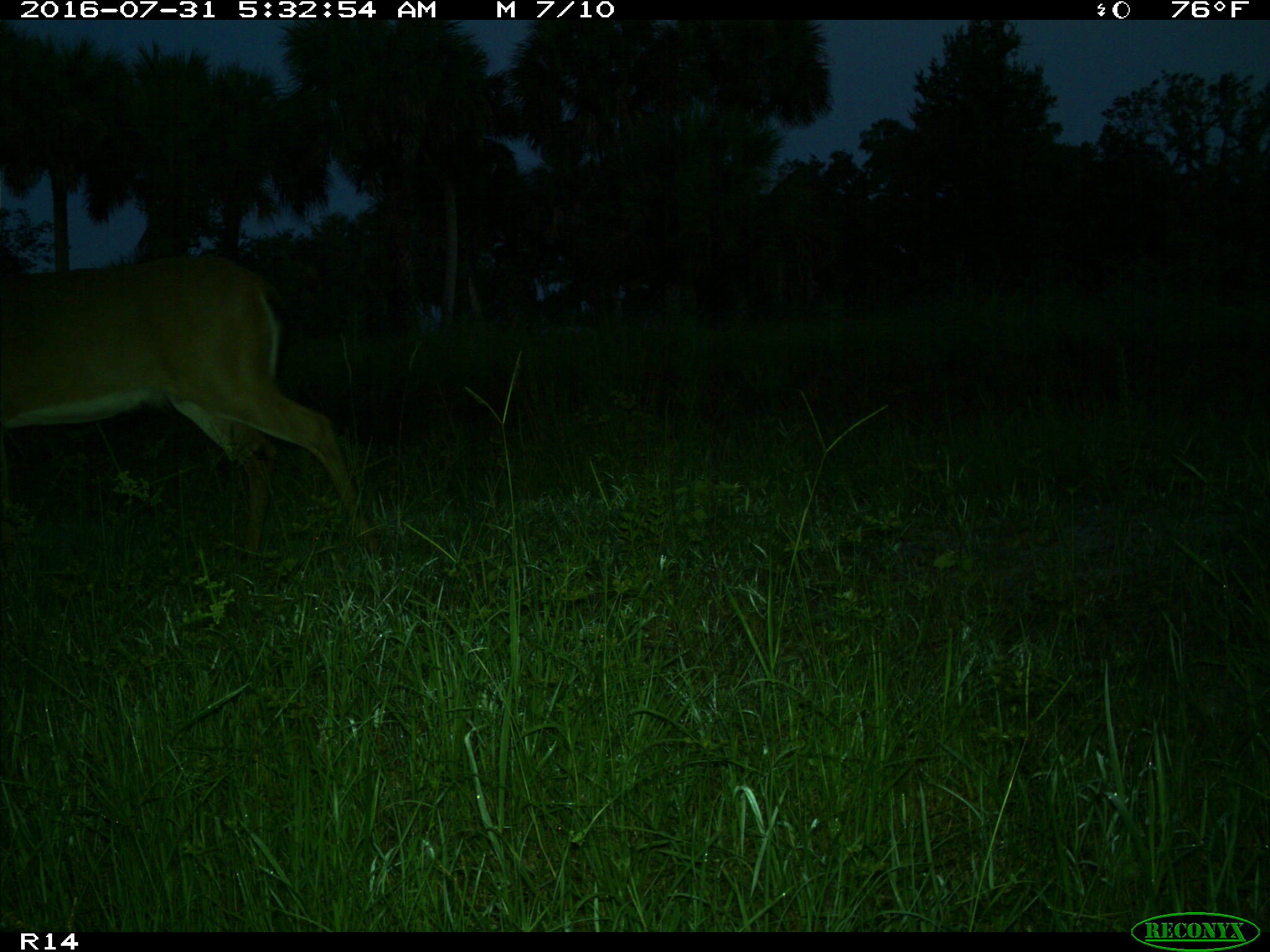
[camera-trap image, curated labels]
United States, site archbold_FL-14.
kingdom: Animalia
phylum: Chordata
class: Mammalia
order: Artiodactyla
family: Cervidae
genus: Odocoileus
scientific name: Odocoileus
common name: deer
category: unidentified deer